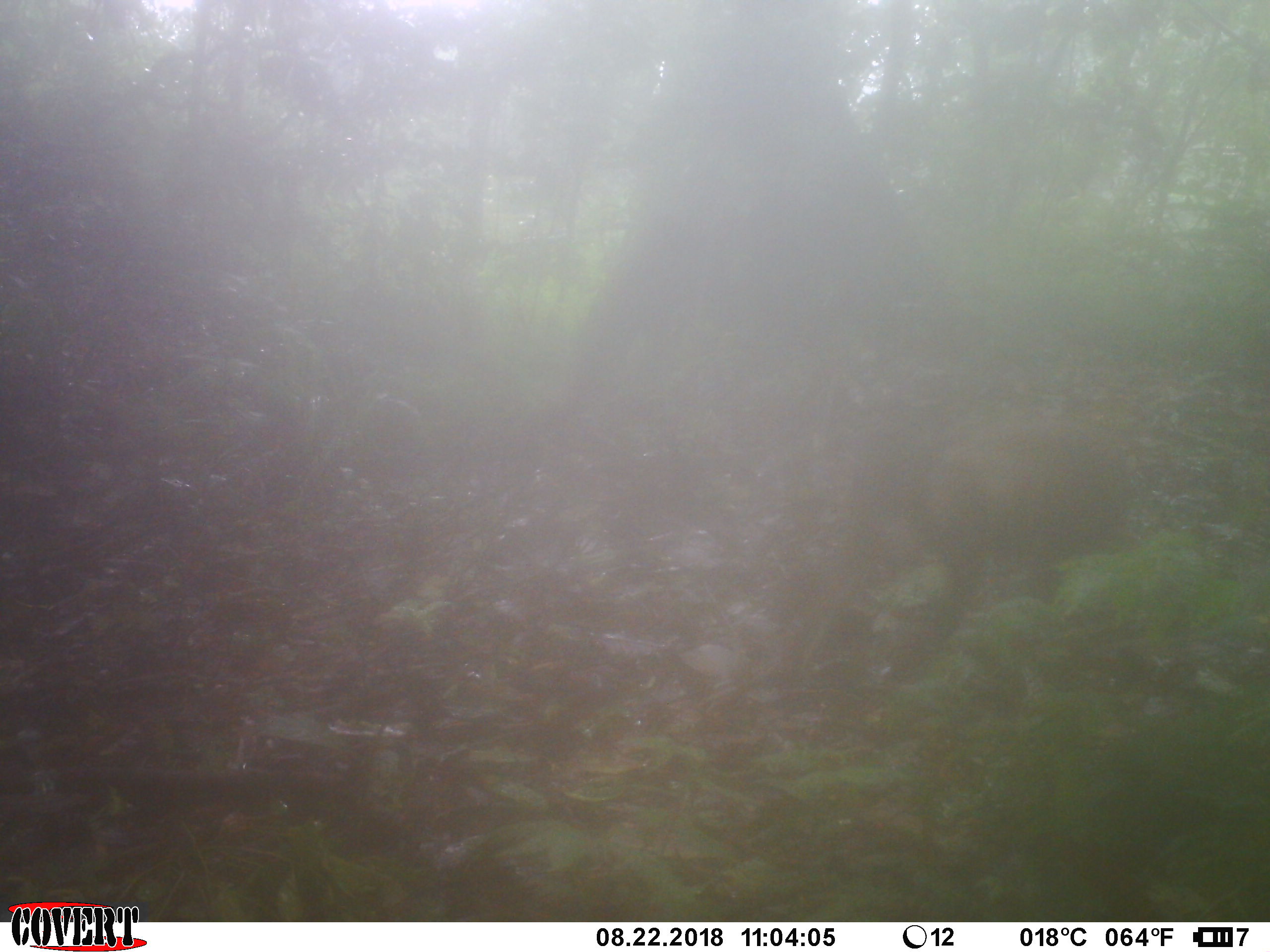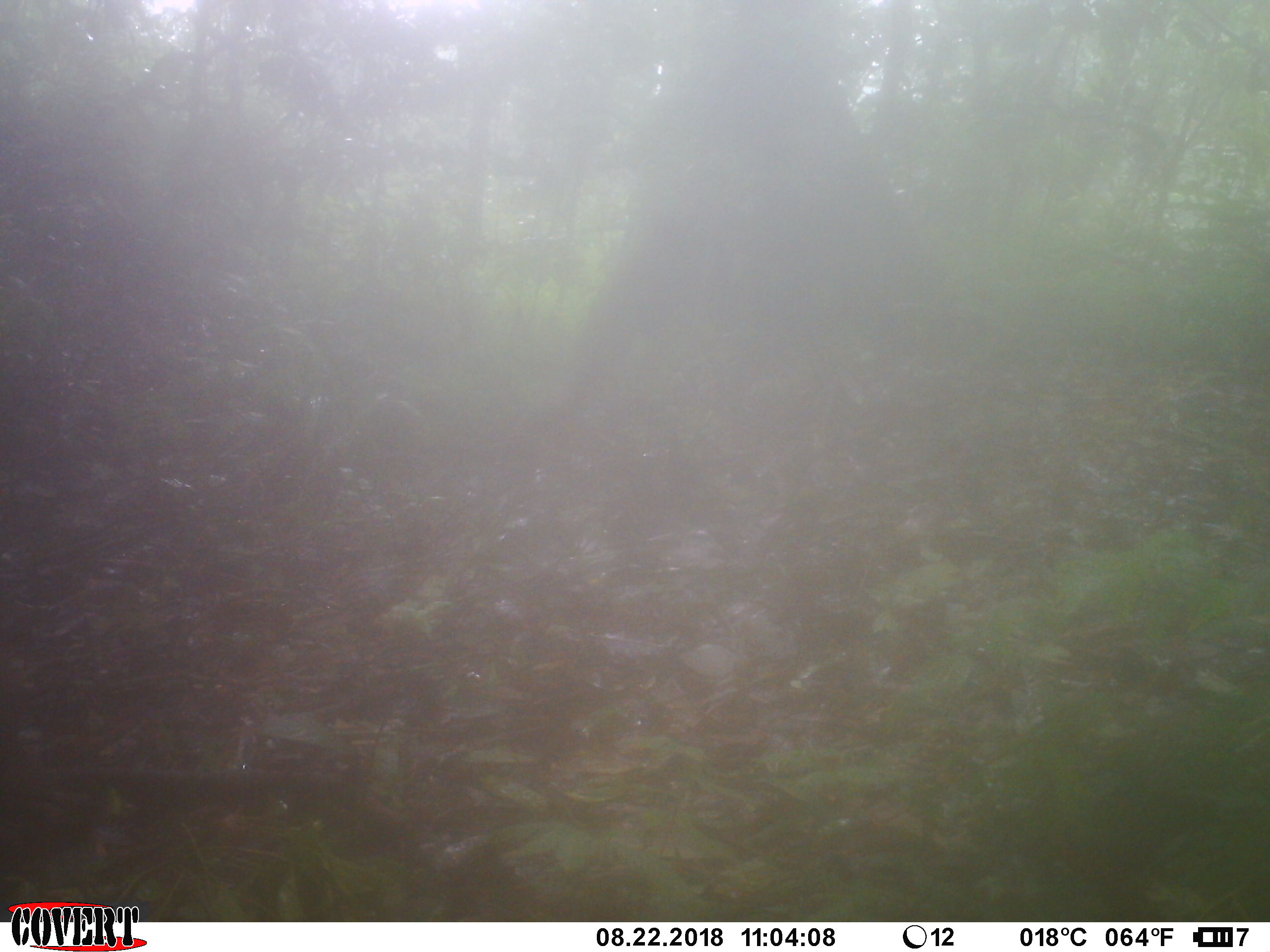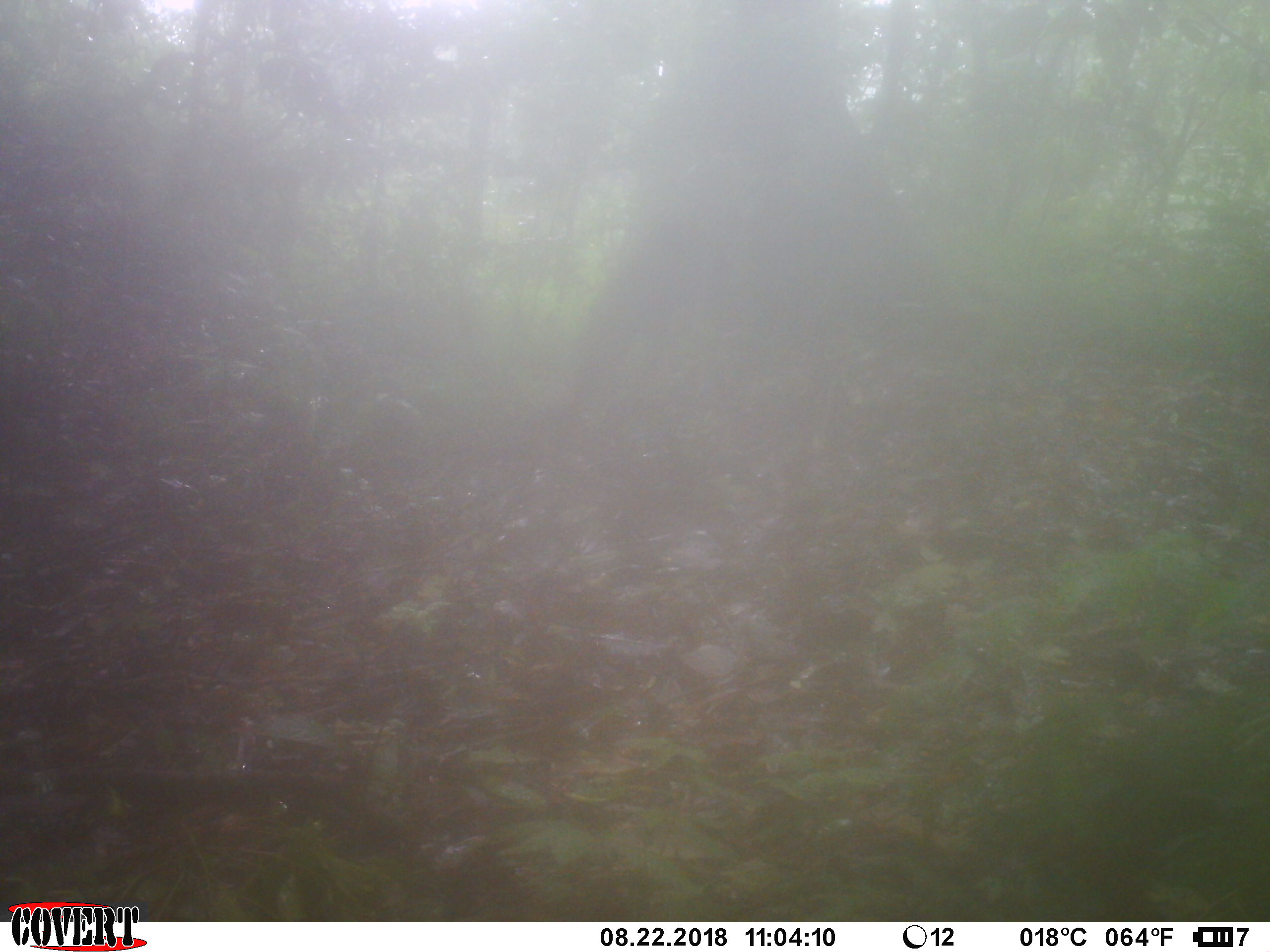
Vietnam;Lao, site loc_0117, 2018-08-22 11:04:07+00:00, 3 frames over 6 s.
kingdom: Animalia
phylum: Chordata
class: Mammalia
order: Primates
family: Cercopithecidae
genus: Macaca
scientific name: Macaca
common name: macaque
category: unidentified macaque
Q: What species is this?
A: Unidentified macaque (macaque) (Macaca).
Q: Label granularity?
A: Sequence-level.